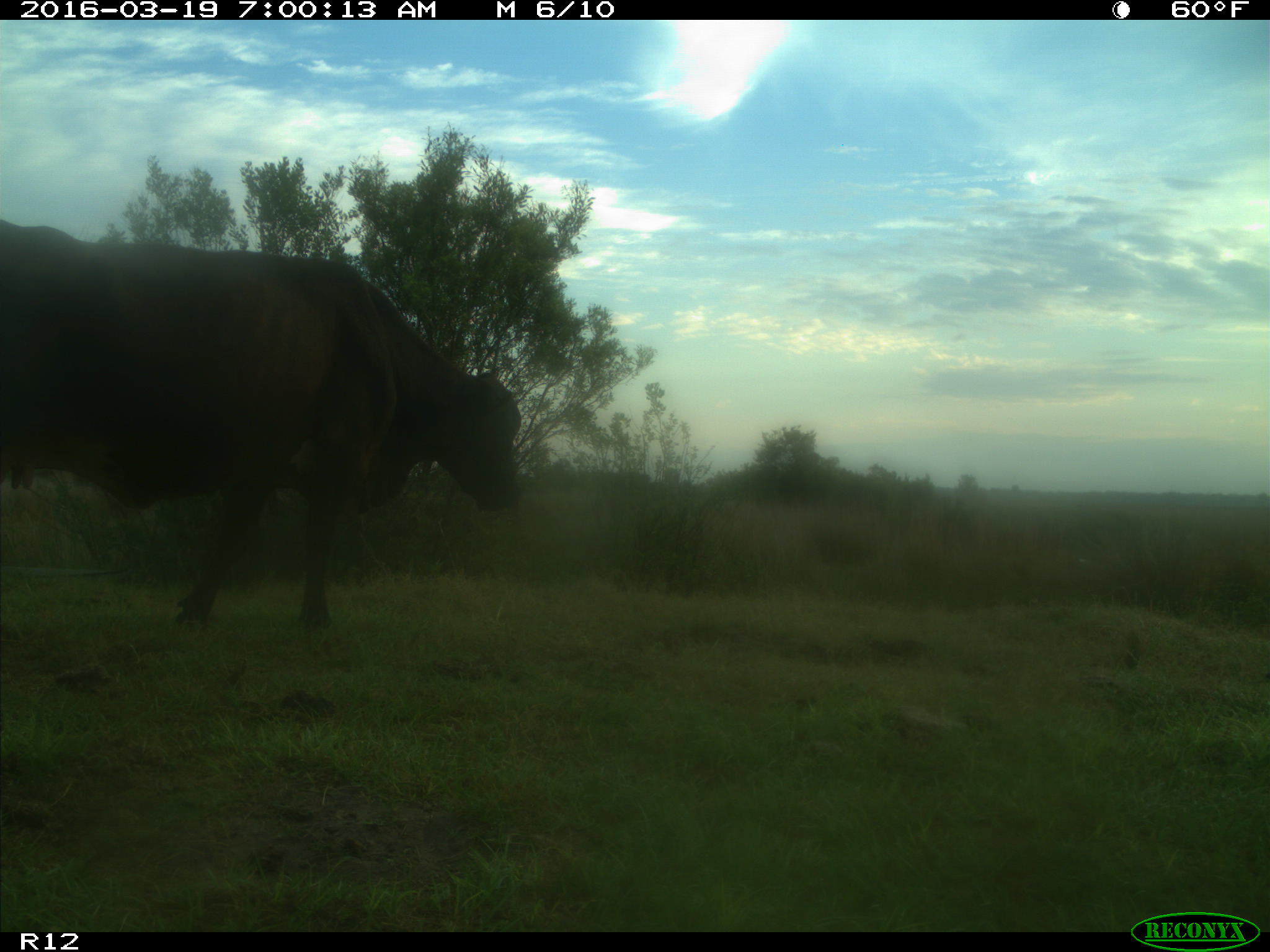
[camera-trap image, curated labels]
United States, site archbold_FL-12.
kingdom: Animalia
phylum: Chordata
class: Mammalia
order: Artiodactyla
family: Bovidae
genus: Bos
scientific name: Bos taurus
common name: domestic cow